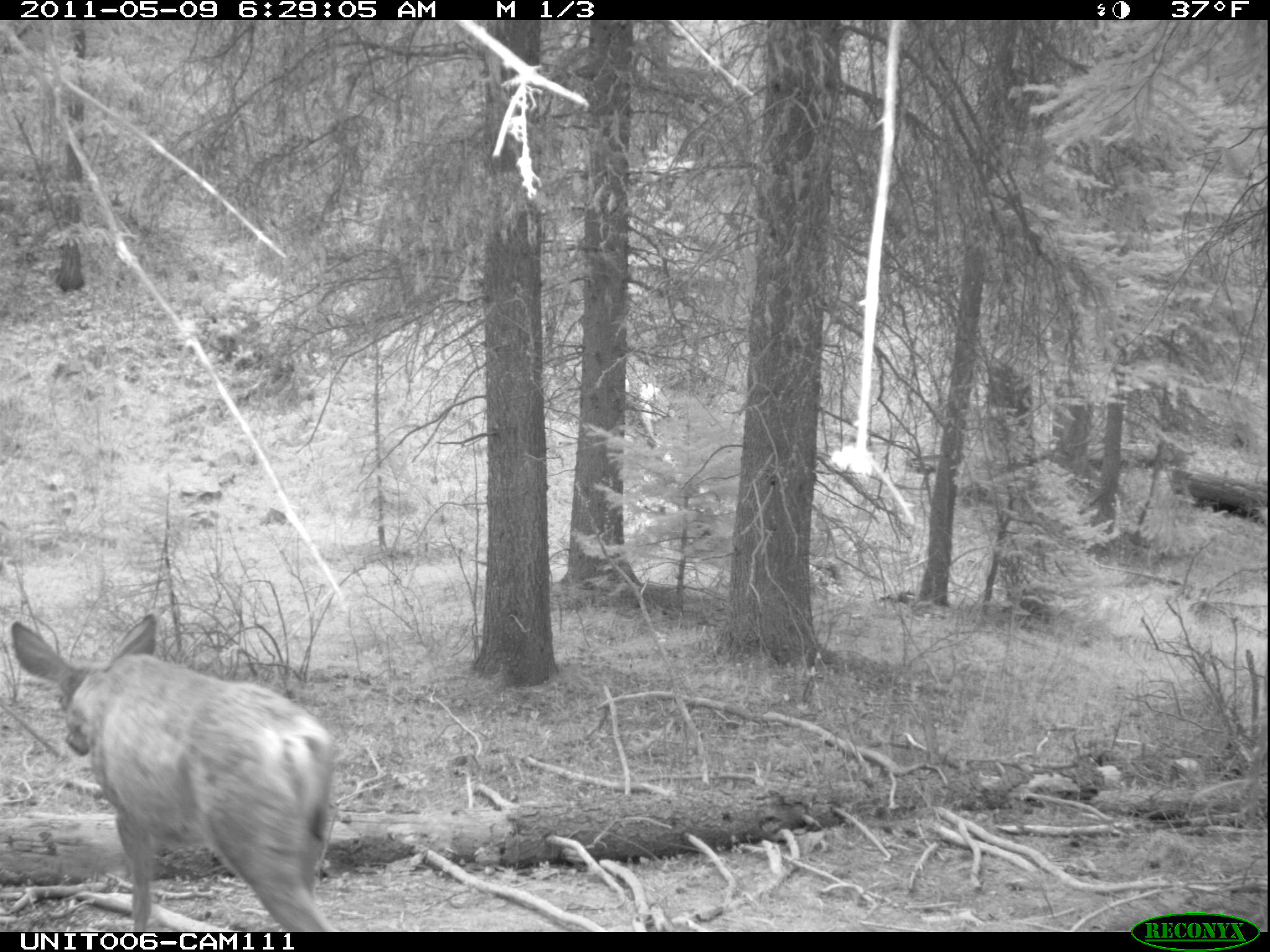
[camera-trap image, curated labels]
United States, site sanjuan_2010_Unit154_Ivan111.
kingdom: Animalia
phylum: Chordata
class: Mammalia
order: Artiodactyla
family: Cervidae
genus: Odocoileus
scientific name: Odocoileus hemionus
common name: mule deer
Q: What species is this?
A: Odocoileus hemionus (mule deer).